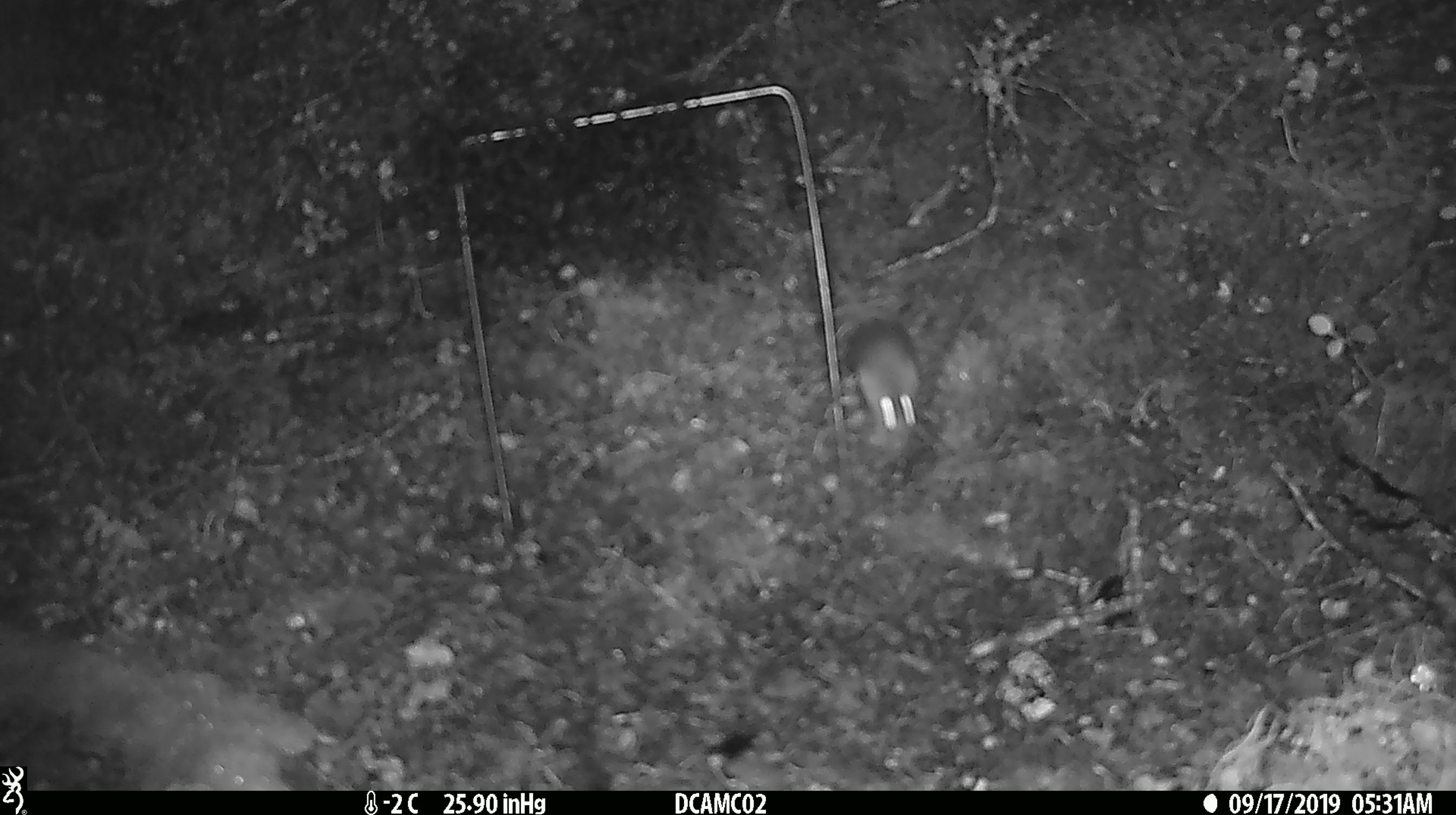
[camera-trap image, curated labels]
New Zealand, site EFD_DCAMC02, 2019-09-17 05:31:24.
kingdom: Animalia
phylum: Chordata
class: Mammalia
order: Rodentia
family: Muridae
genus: Mus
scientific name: Mus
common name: mouse